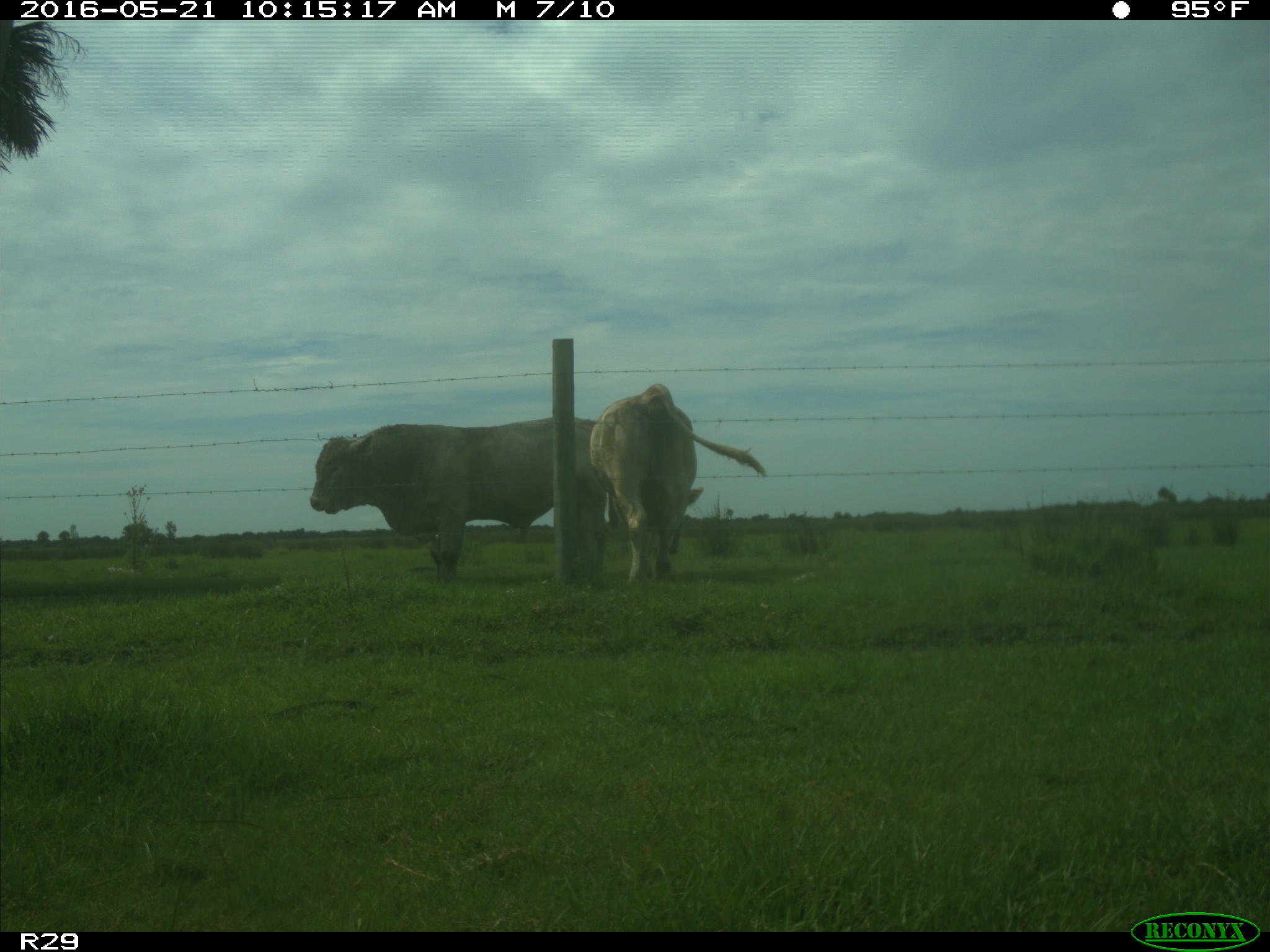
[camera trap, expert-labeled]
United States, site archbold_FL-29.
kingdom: Animalia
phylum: Chordata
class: Mammalia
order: Artiodactyla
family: Bovidae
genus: Bos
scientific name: Bos taurus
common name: domestic cow